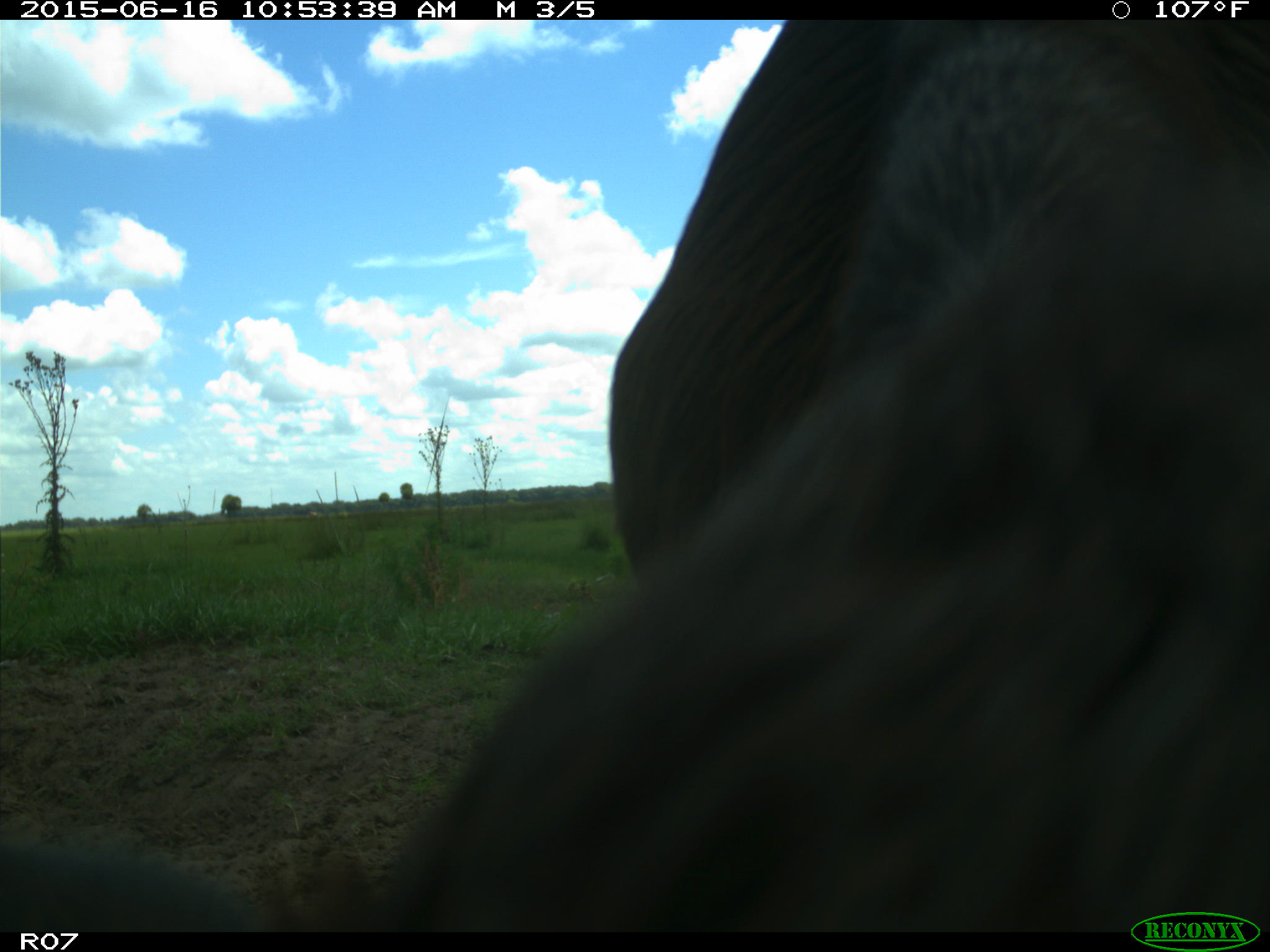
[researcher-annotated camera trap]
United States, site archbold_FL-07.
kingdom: Animalia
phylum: Chordata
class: Mammalia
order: Artiodactyla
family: Bovidae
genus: Bos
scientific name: Bos taurus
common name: domestic cow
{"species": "Bos taurus (domestic cow)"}